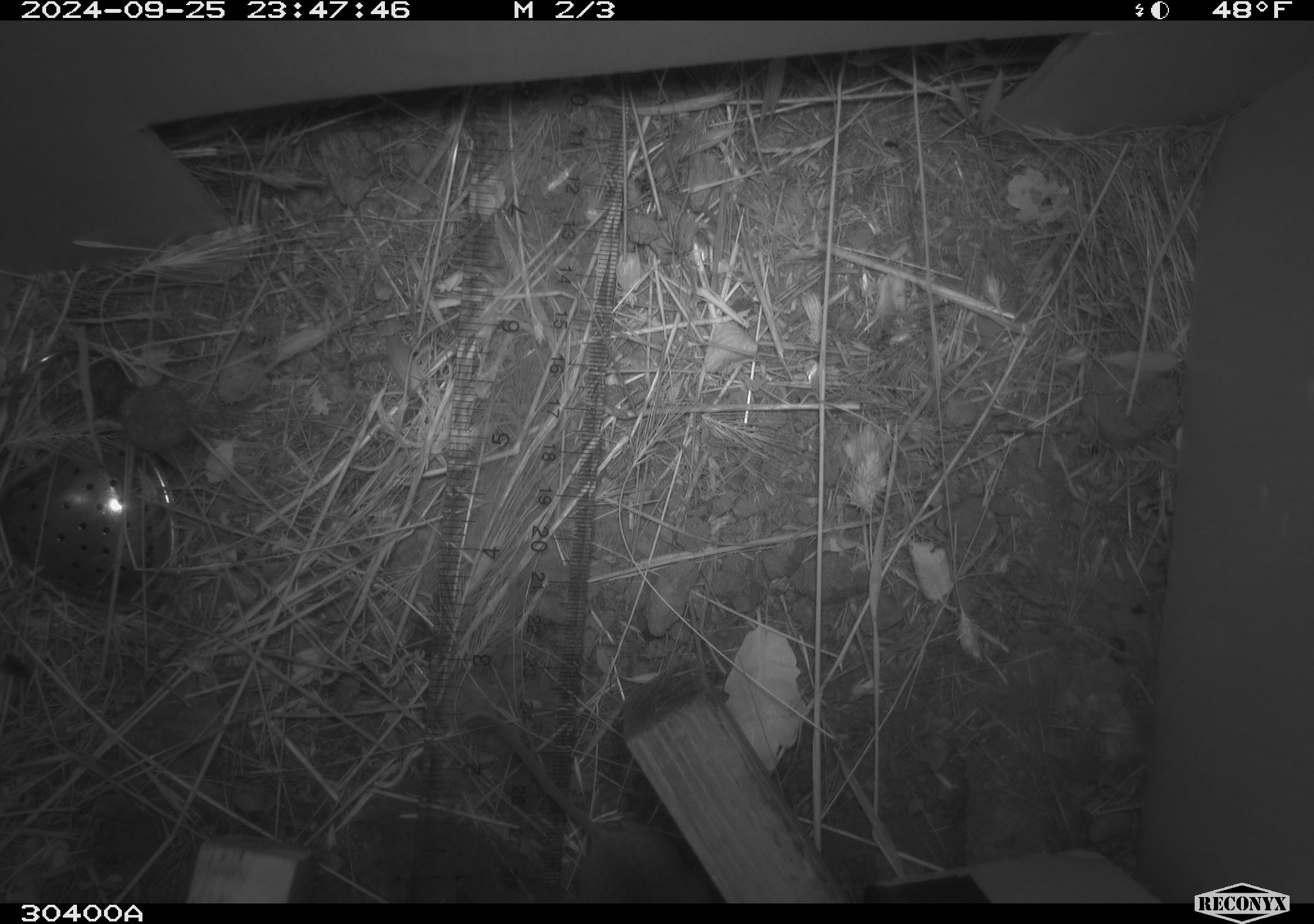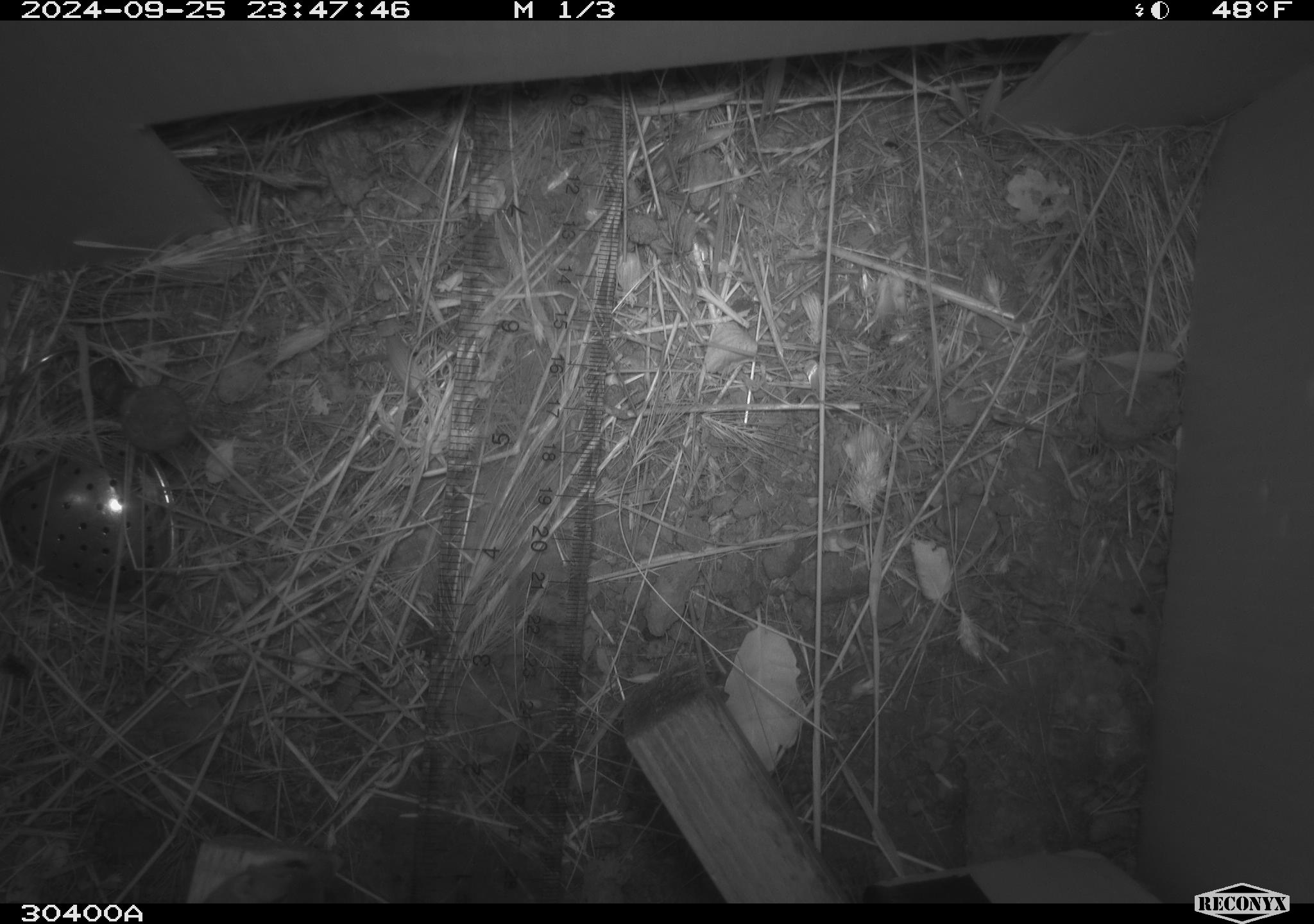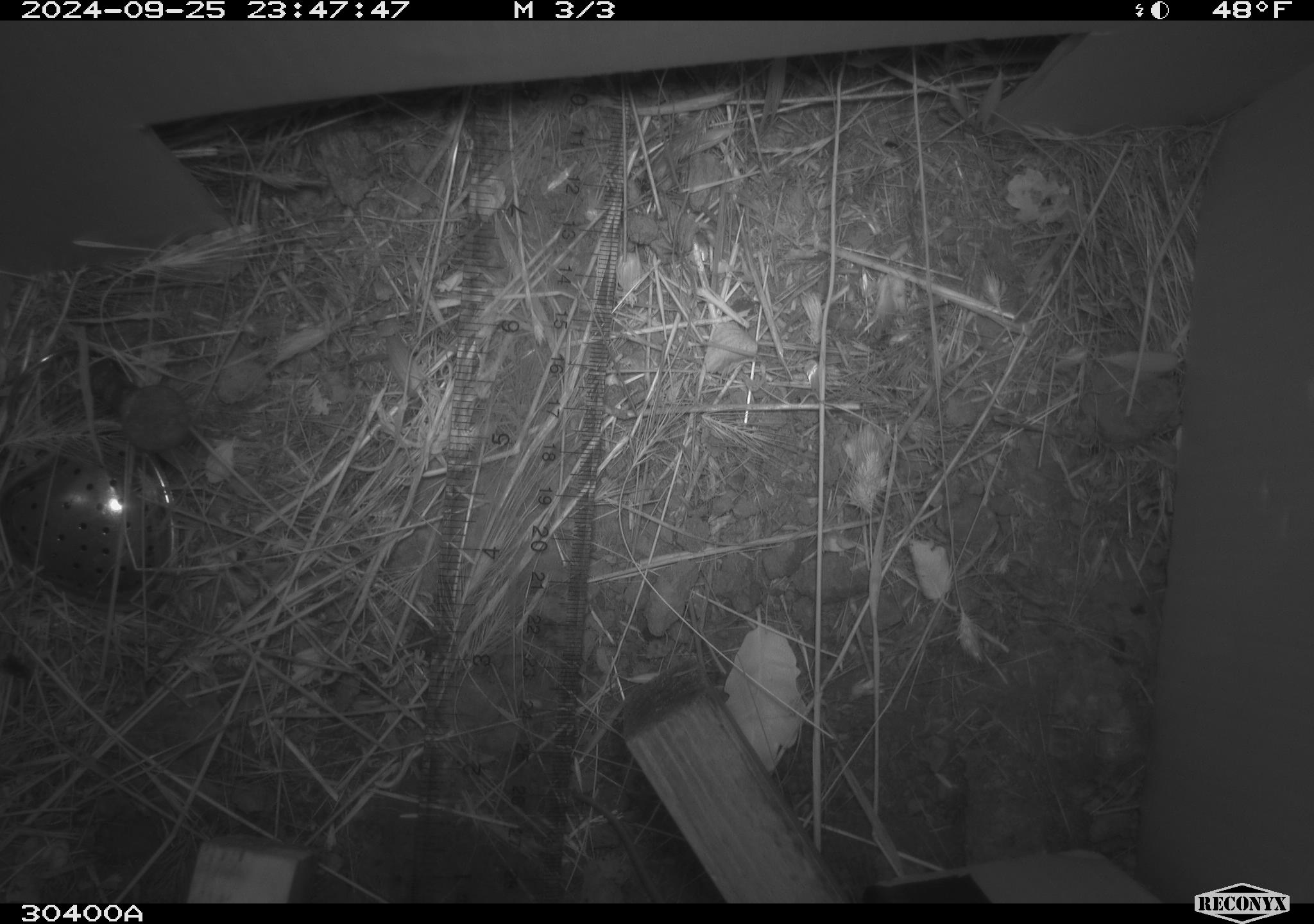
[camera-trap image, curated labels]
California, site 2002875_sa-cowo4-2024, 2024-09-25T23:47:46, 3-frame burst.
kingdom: Animalia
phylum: Chordata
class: Mammalia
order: Rodentia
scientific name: Rodentia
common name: mouse species